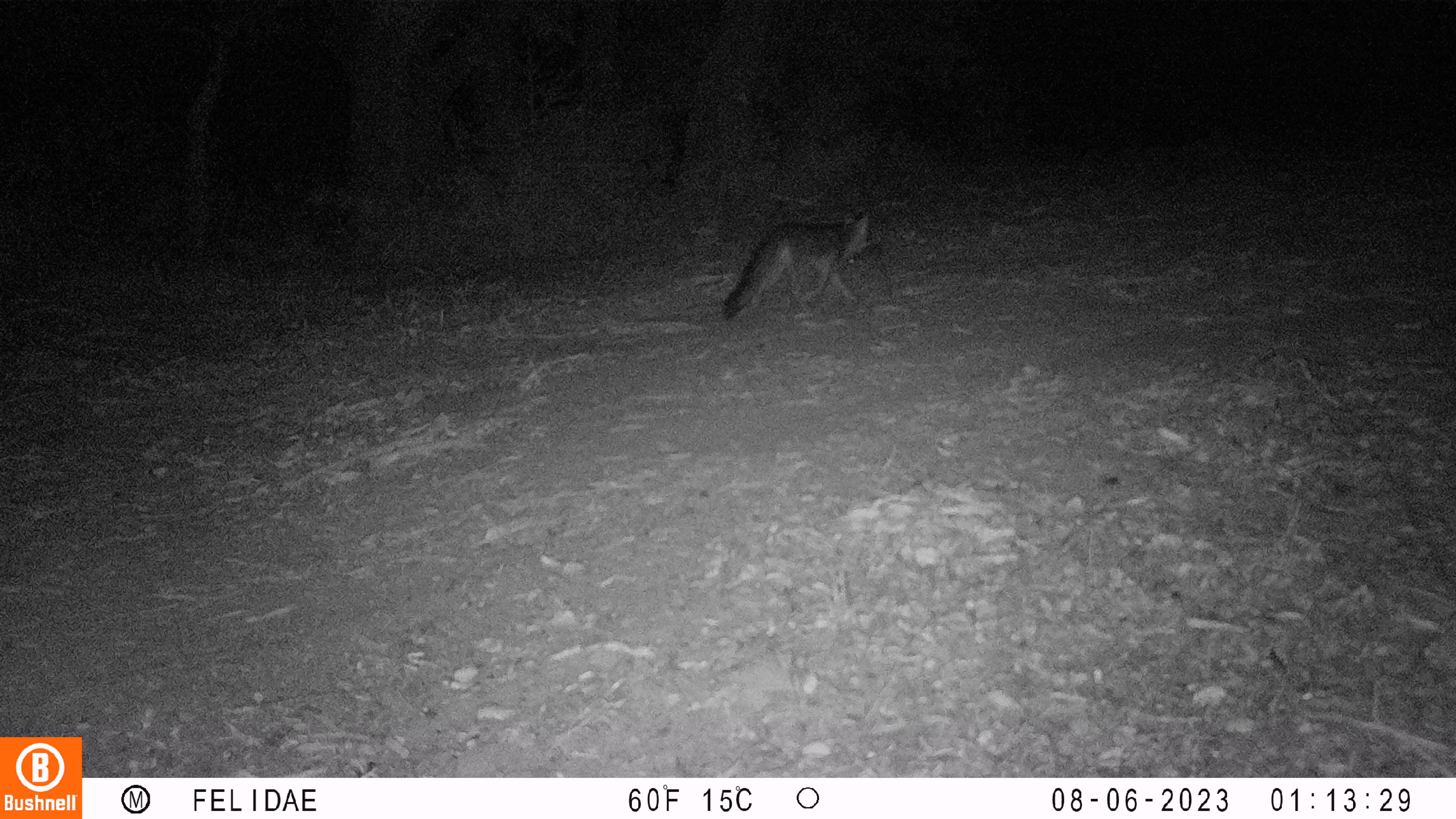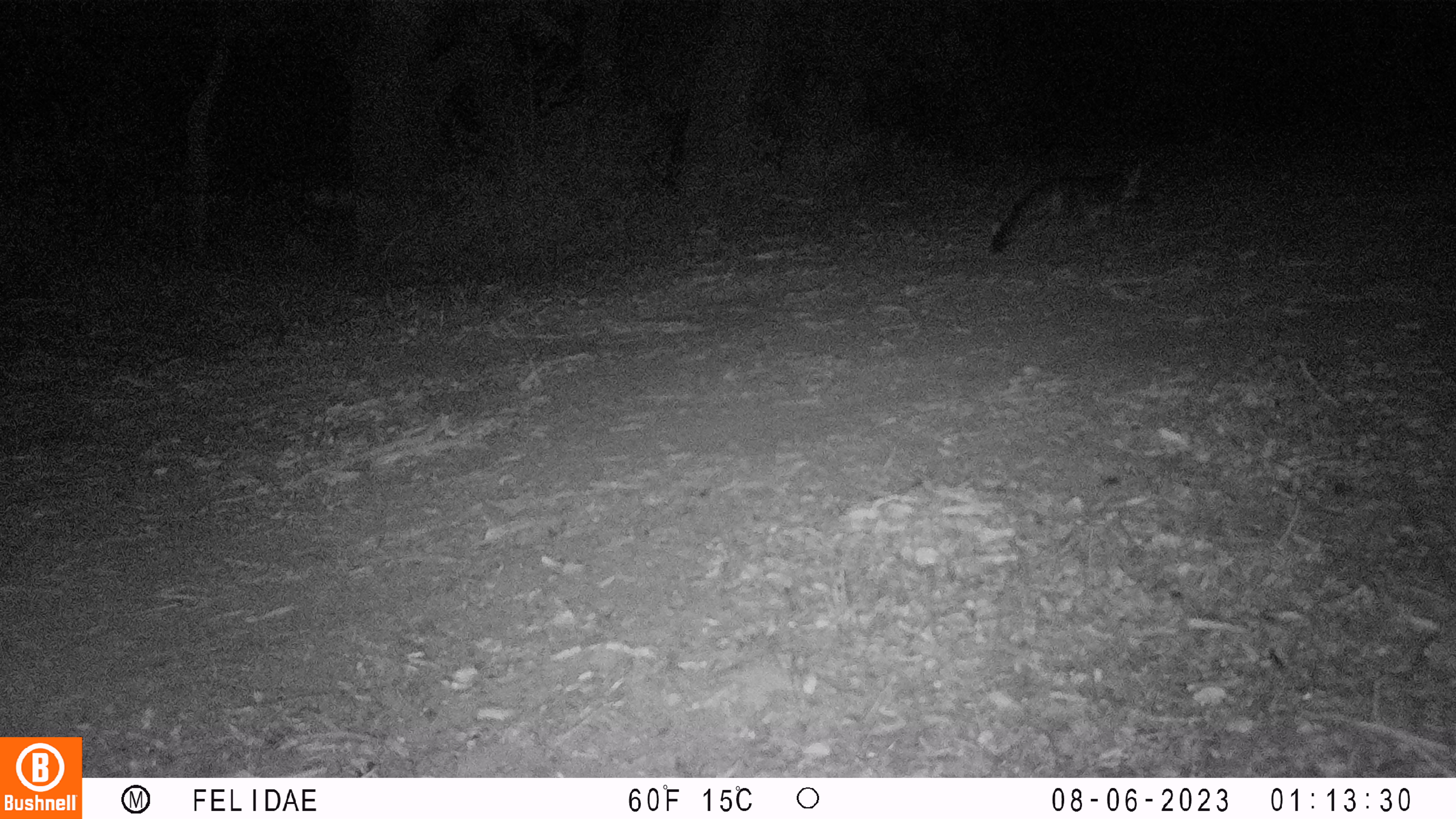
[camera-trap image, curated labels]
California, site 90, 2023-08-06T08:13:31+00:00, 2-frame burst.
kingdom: Animalia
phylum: Chordata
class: Mammalia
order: Carnivora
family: Canidae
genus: Urocyon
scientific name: Urocyon cinereoargenteus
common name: gray fox